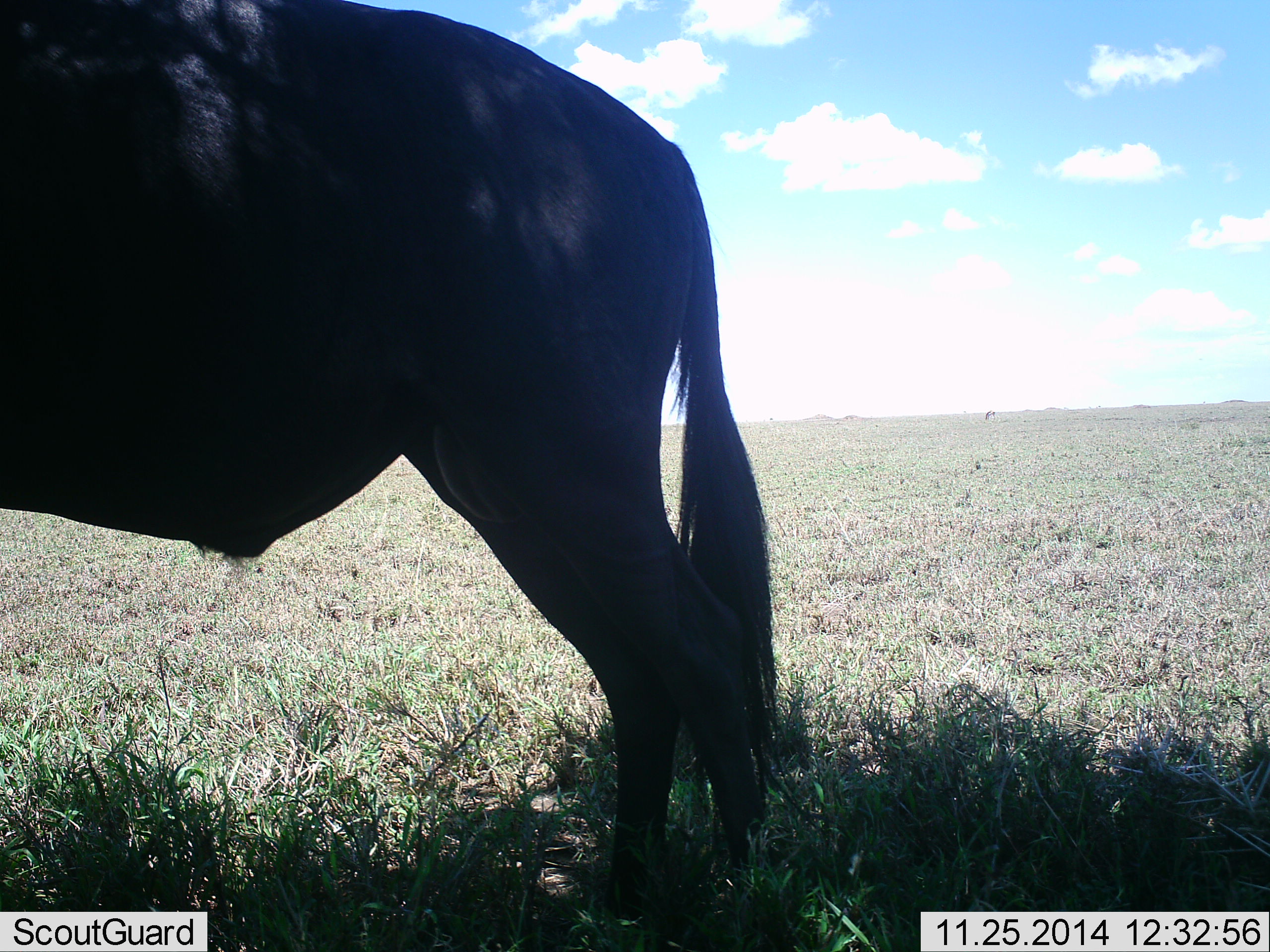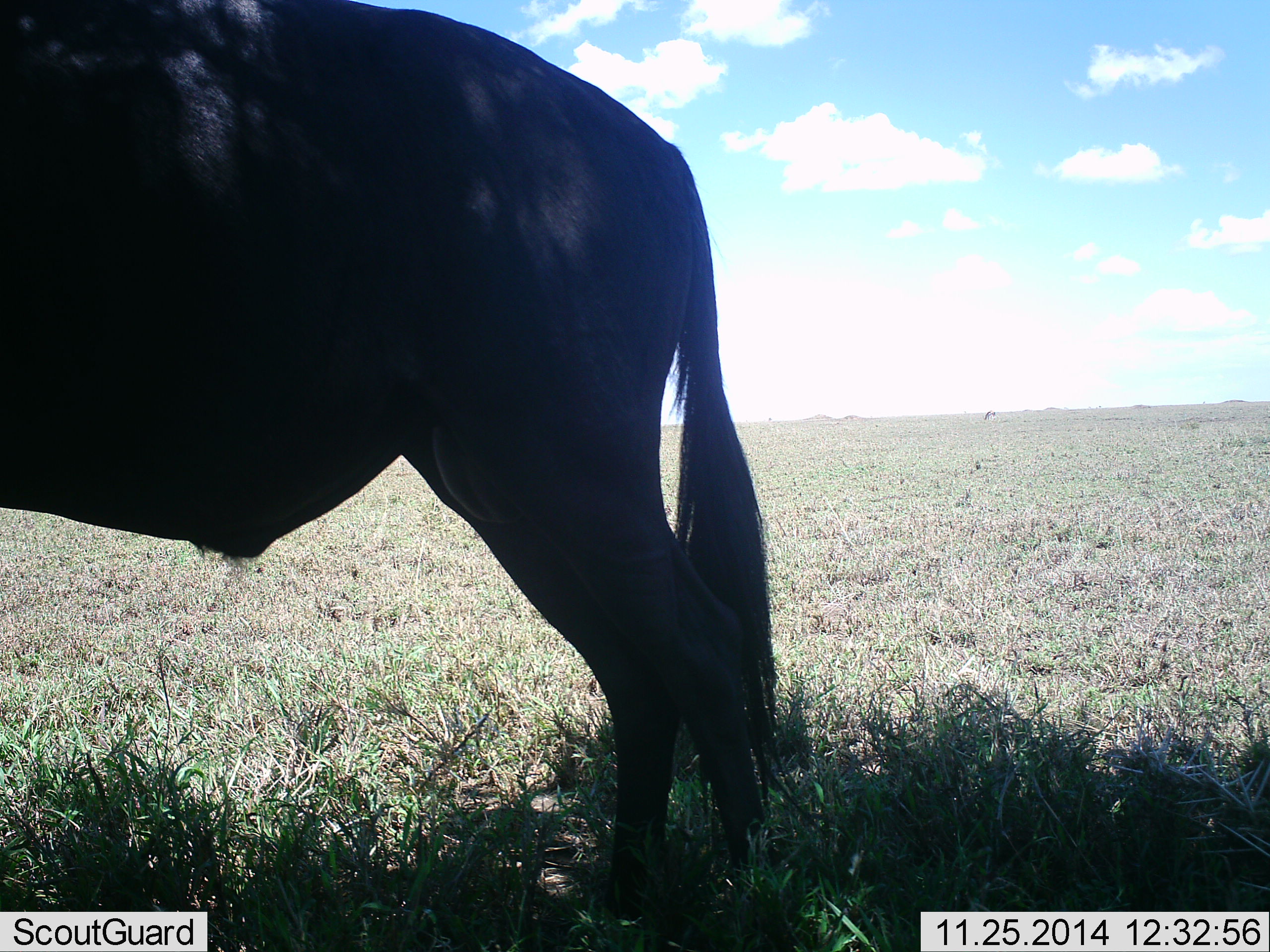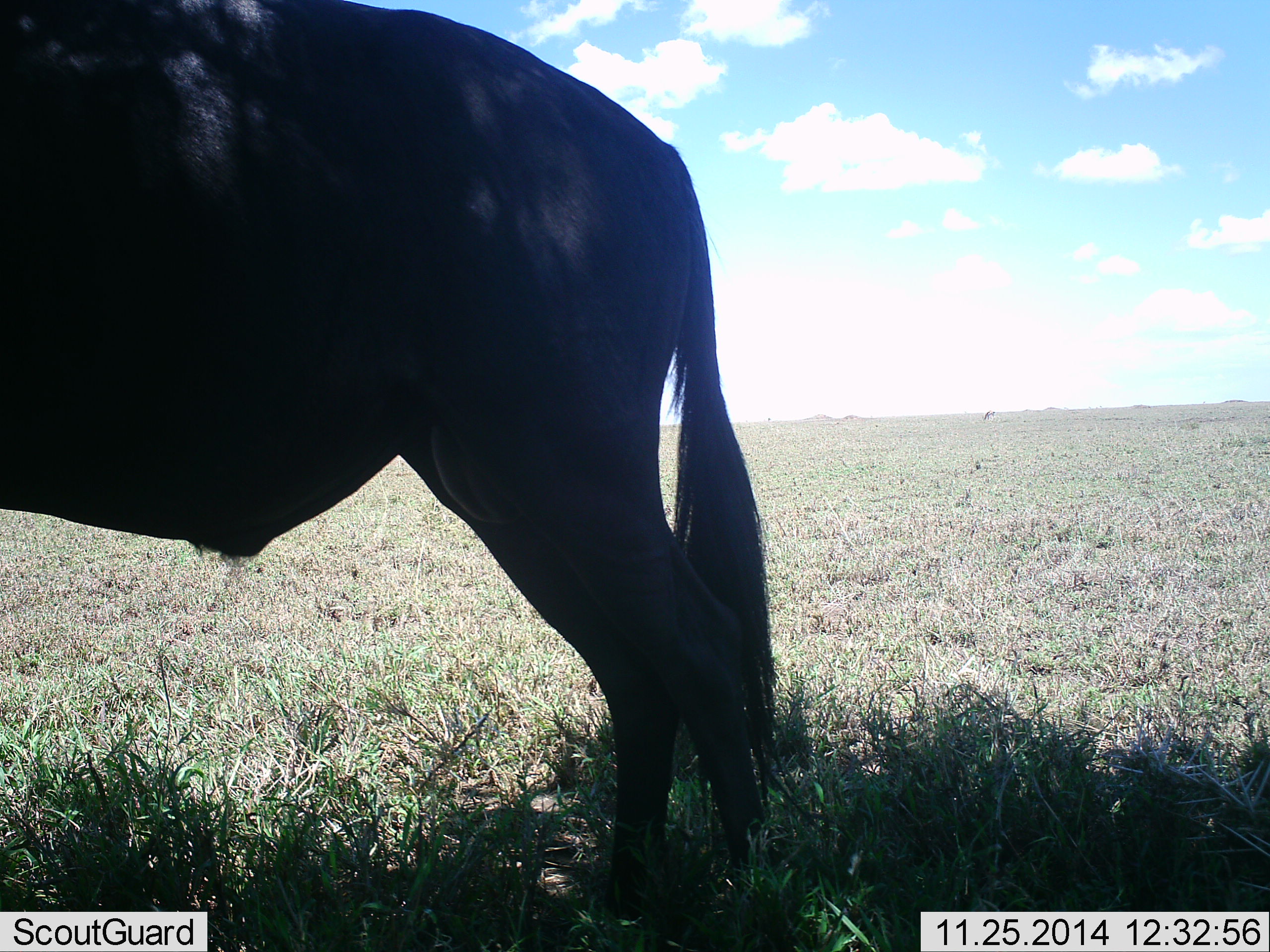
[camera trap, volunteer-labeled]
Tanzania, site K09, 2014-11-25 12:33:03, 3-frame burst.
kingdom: Animalia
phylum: Chordata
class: Mammalia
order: Artiodactyla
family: Bovidae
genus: Connochaetes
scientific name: Connochaetes taurinus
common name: blue wildebeest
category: wildebeest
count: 1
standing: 90%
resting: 10%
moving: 0%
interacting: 0%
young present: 0%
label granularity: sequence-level